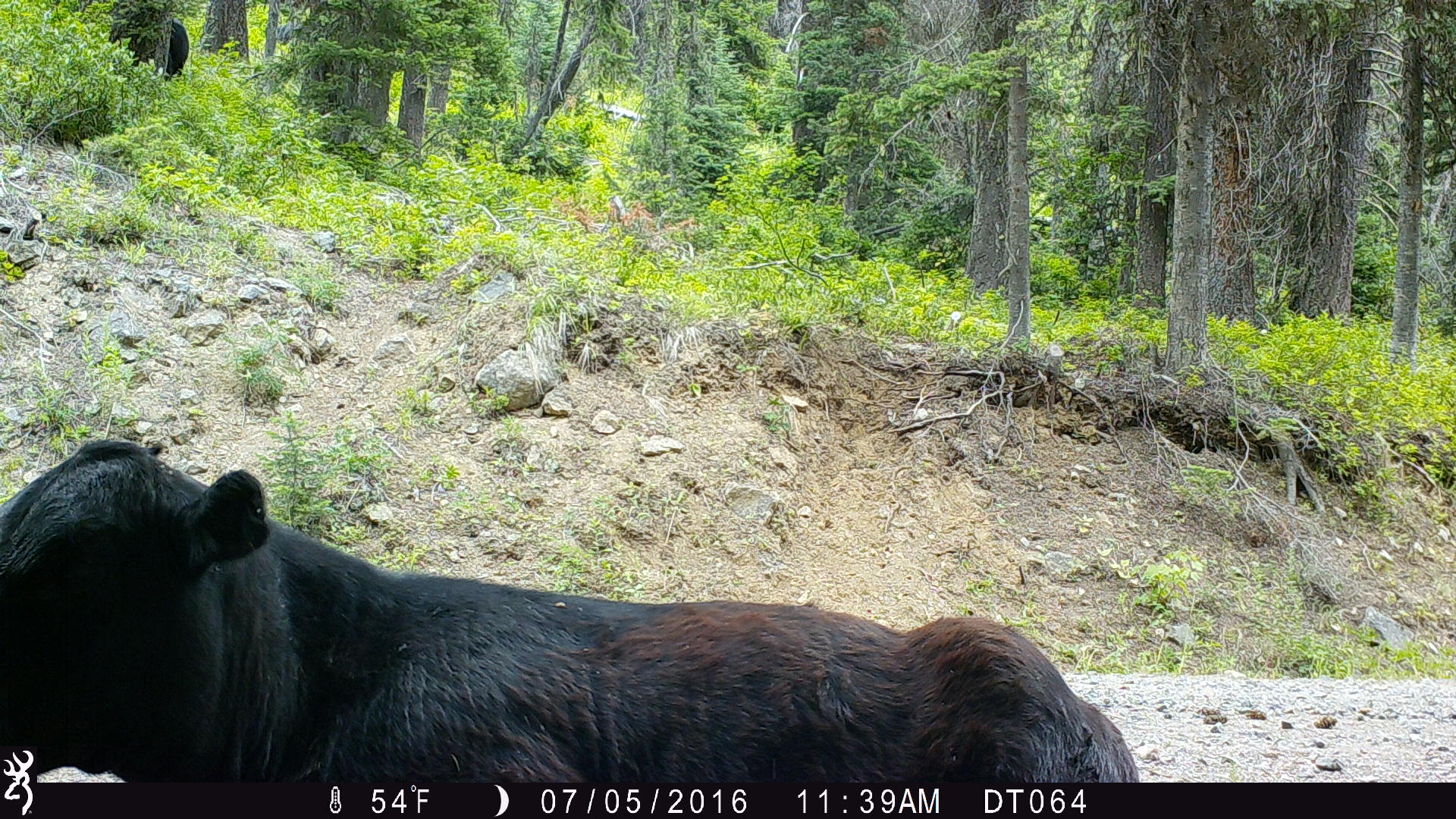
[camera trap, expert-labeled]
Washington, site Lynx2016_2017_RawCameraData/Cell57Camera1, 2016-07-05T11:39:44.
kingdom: Animalia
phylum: Chordata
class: Mammalia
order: Artiodactyla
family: Bovidae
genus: Bos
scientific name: Bos taurus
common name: domestic cattle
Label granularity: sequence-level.